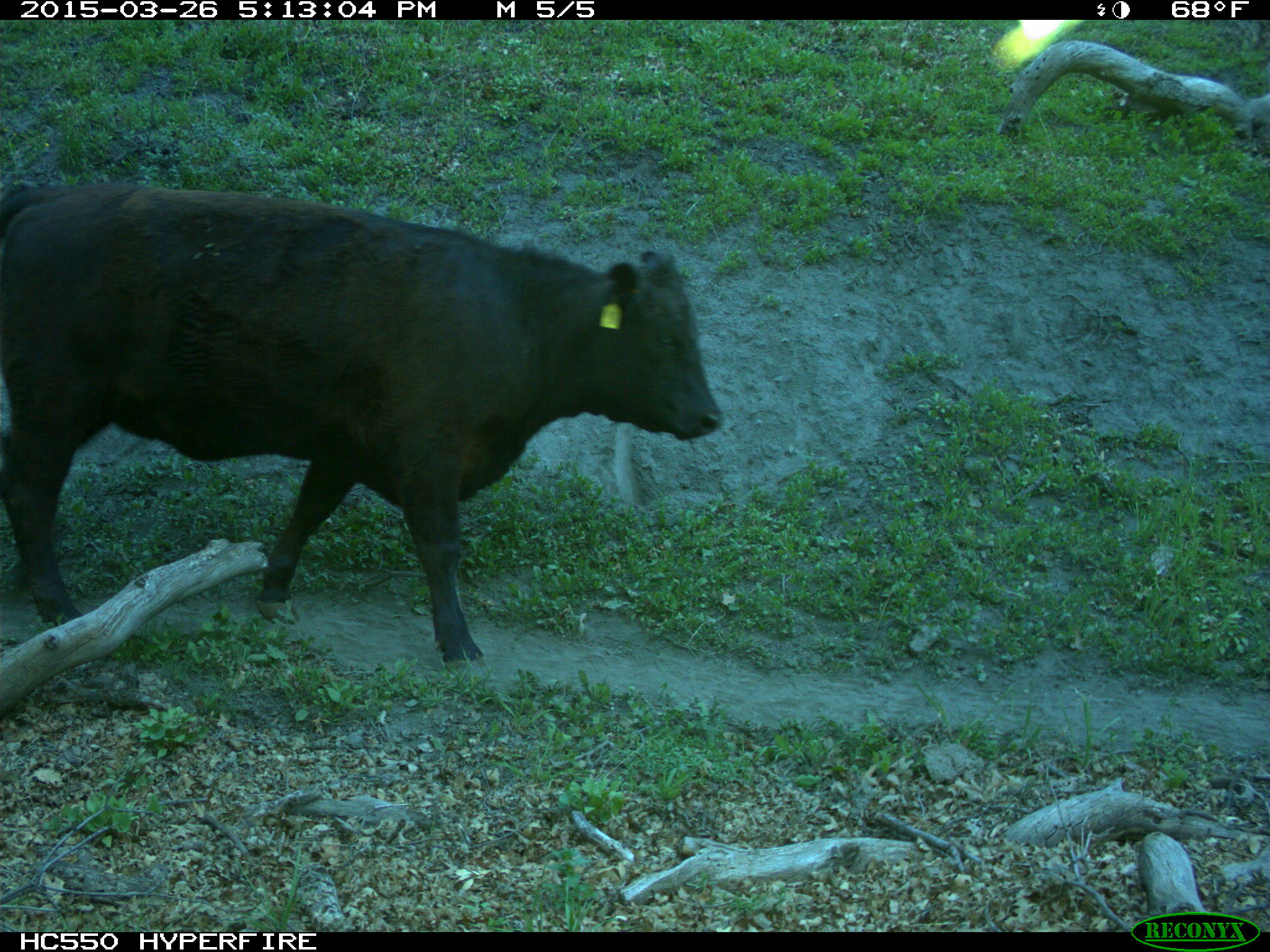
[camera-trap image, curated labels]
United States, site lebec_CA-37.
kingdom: Animalia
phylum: Chordata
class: Mammalia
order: Artiodactyla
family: Bovidae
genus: Bos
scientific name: Bos taurus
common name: domestic cow